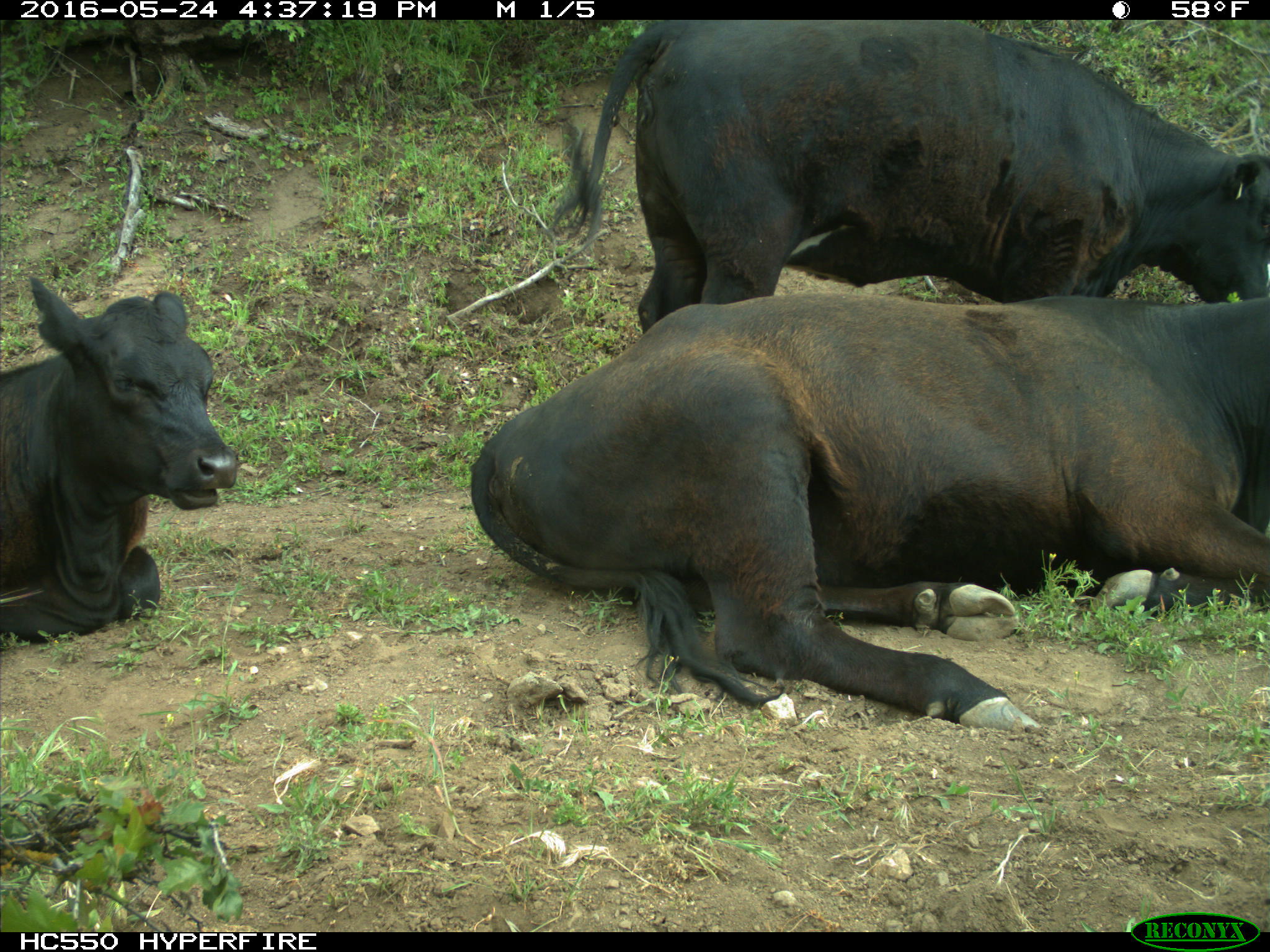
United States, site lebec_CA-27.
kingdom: Animalia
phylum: Chordata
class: Mammalia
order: Artiodactyla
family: Bovidae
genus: Bos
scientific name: Bos taurus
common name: domestic cow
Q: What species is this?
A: Bos taurus (domestic cow).